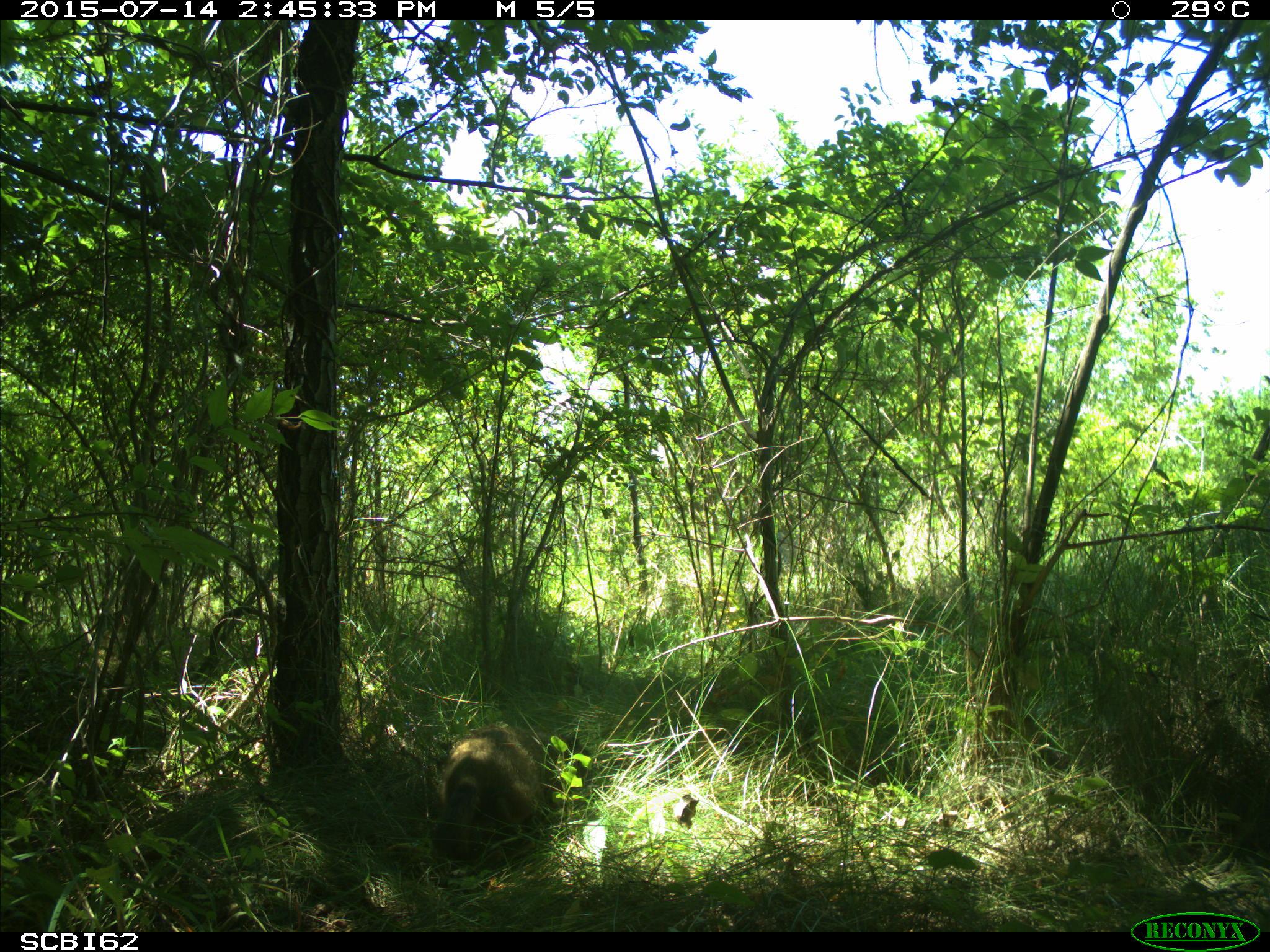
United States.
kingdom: Animalia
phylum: Chordata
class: Mammalia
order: Rodentia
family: Sciuridae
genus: Marmota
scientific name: Marmota monax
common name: woodchuck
Woodchuck (Marmota monax).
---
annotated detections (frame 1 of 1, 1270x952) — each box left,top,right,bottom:
Woodchuck: 434,726,549,852